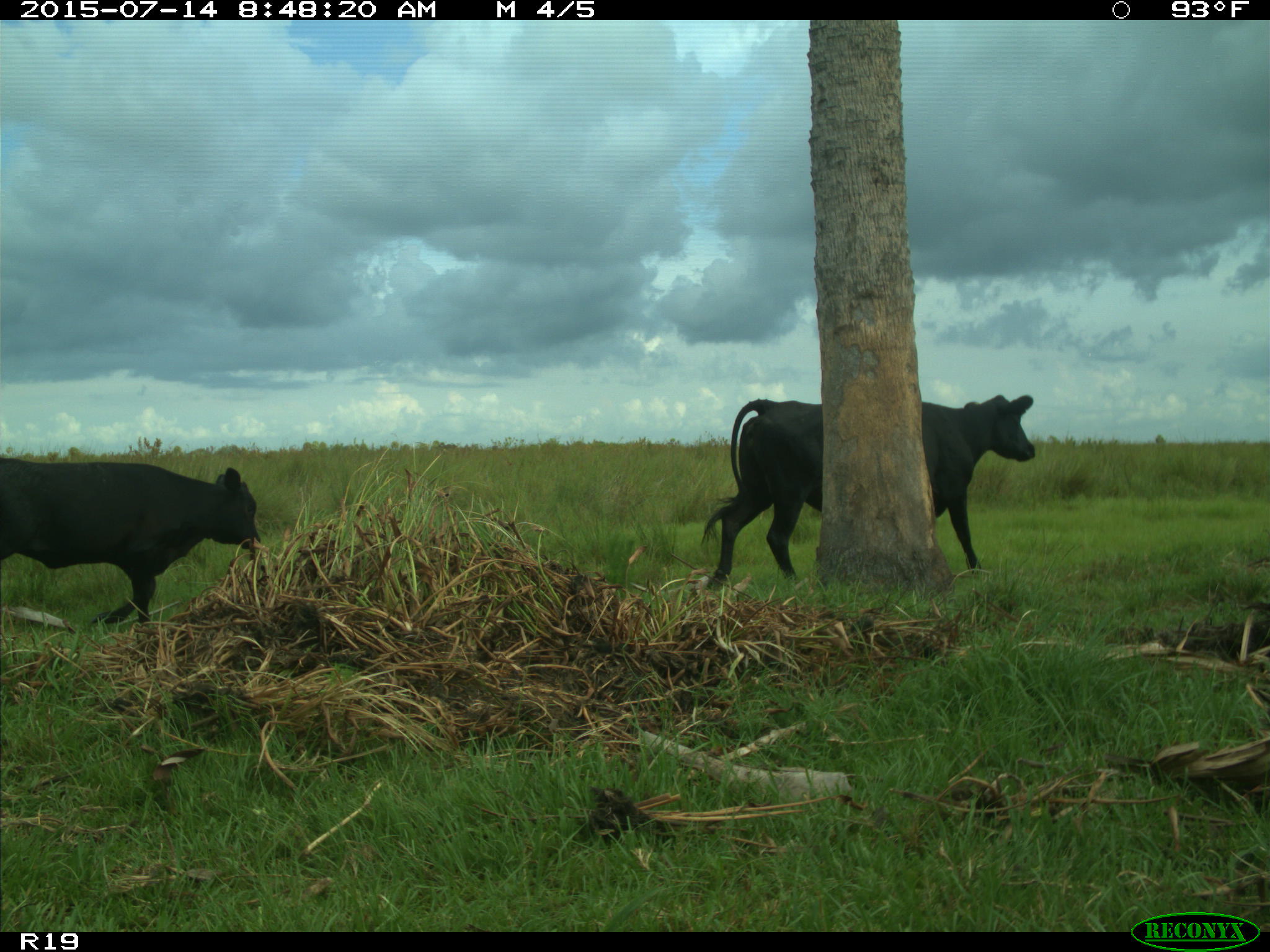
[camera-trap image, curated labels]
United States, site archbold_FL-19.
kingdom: Animalia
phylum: Chordata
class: Mammalia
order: Artiodactyla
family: Bovidae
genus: Bos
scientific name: Bos taurus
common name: domestic cow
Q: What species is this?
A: Bos taurus (domestic cow).